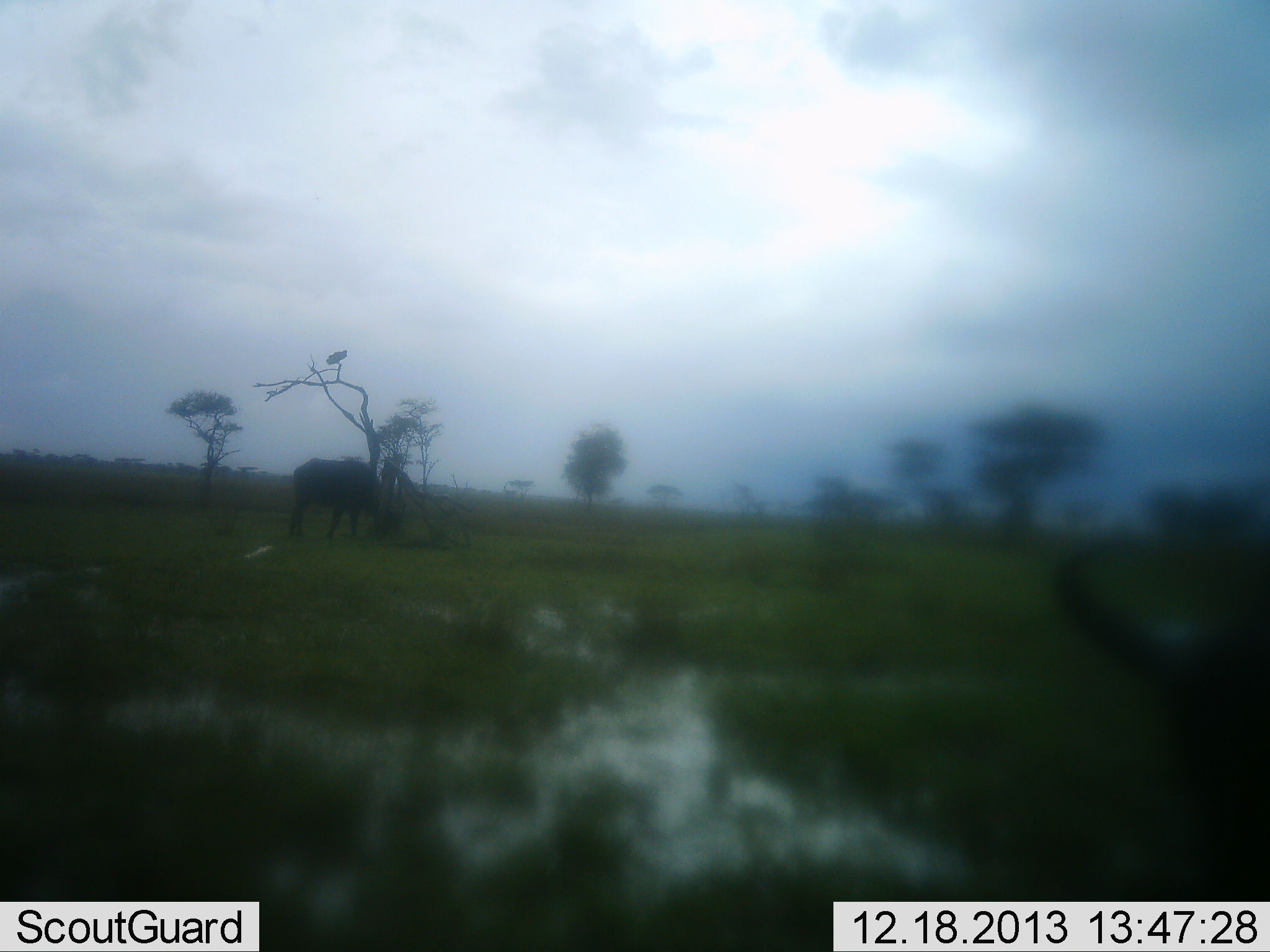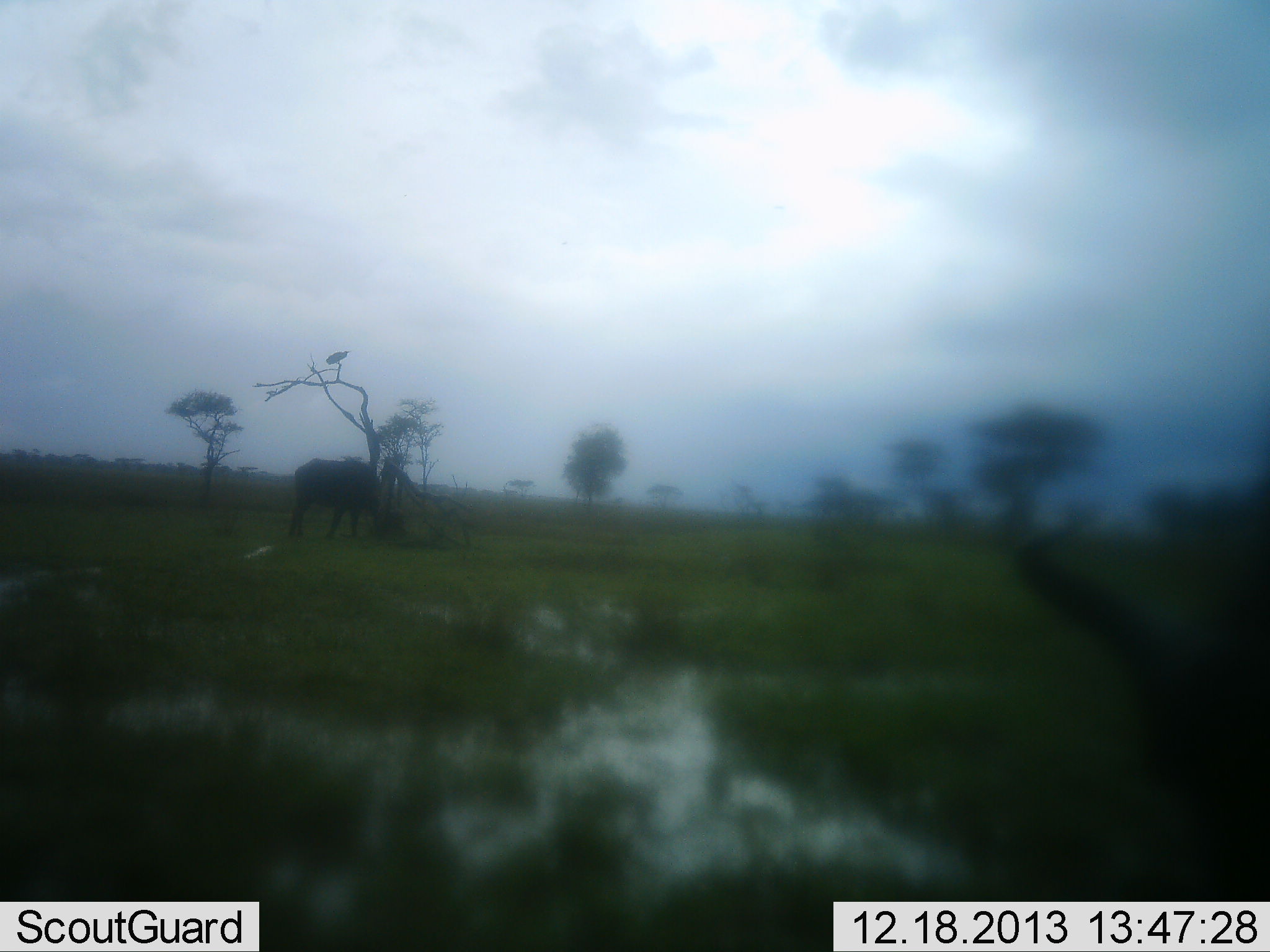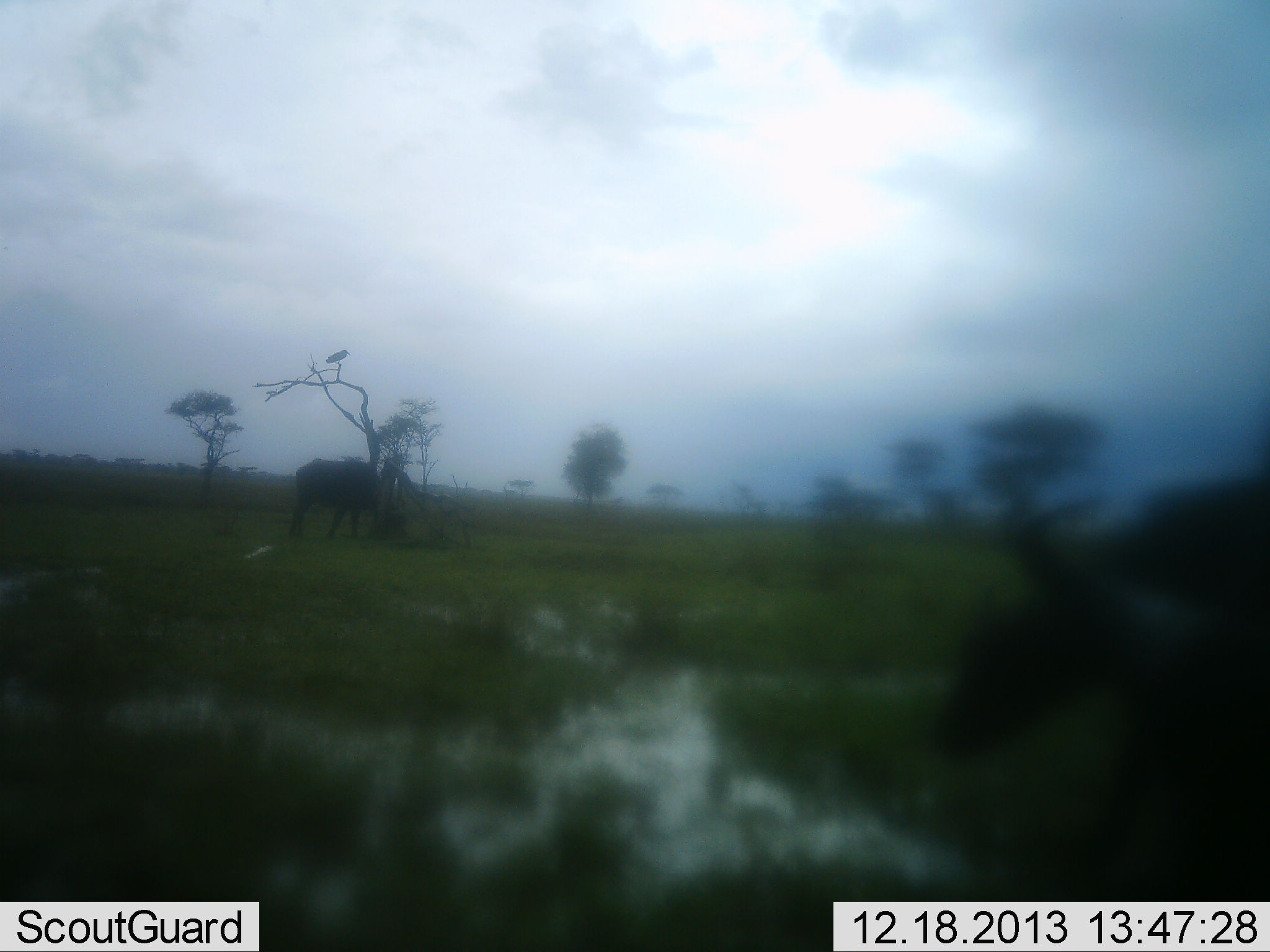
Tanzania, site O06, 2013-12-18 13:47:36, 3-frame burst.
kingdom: Animalia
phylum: Chordata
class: Mammalia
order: Artiodactyla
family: Bovidae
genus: Connochaetes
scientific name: Connochaetes taurinus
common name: blue wildebeest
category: wildebeest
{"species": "wildebeest (blue wildebeest) (Connochaetes taurinus)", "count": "2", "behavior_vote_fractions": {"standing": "40%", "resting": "10%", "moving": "50%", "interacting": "0%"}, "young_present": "0%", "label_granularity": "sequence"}